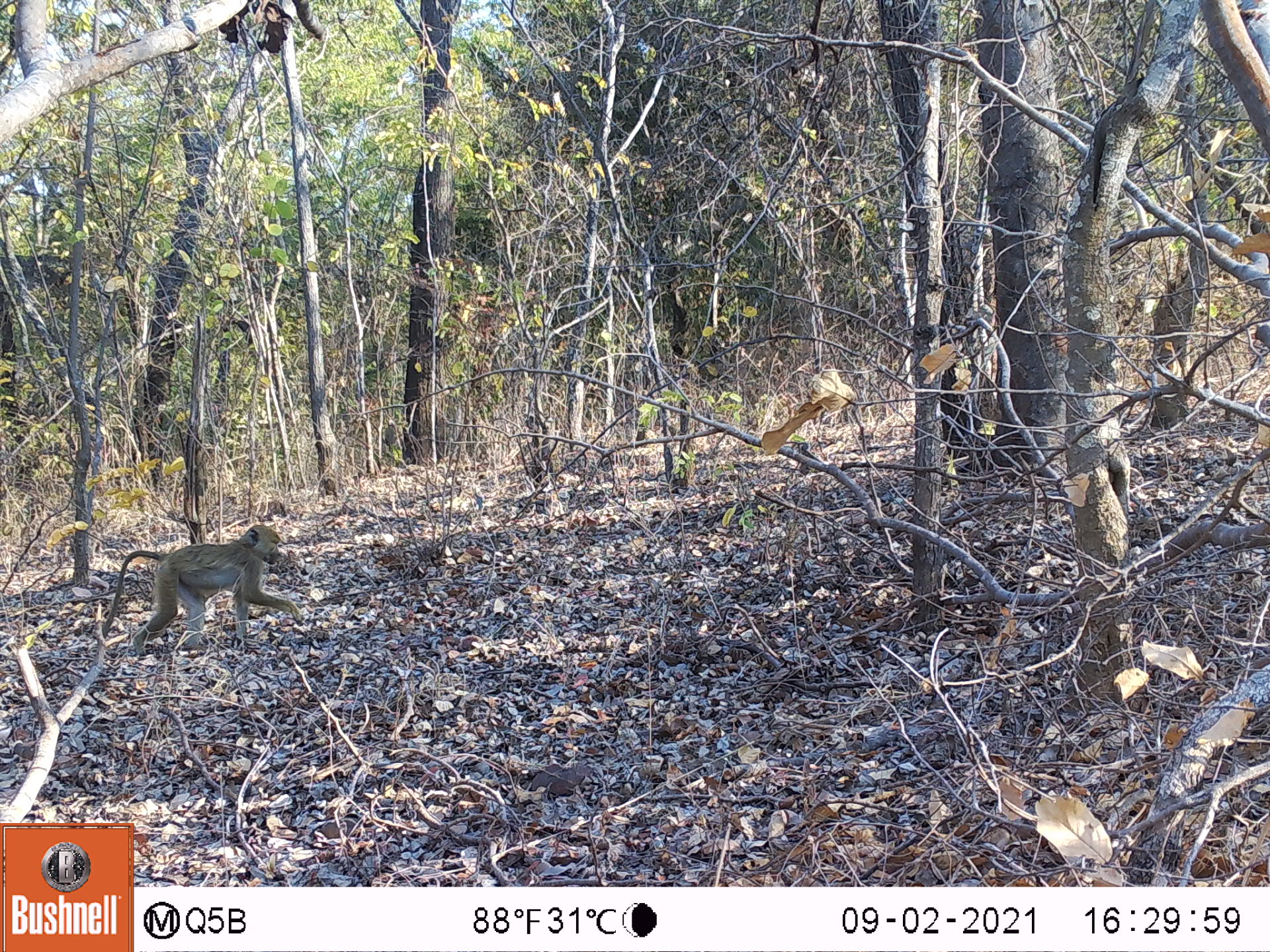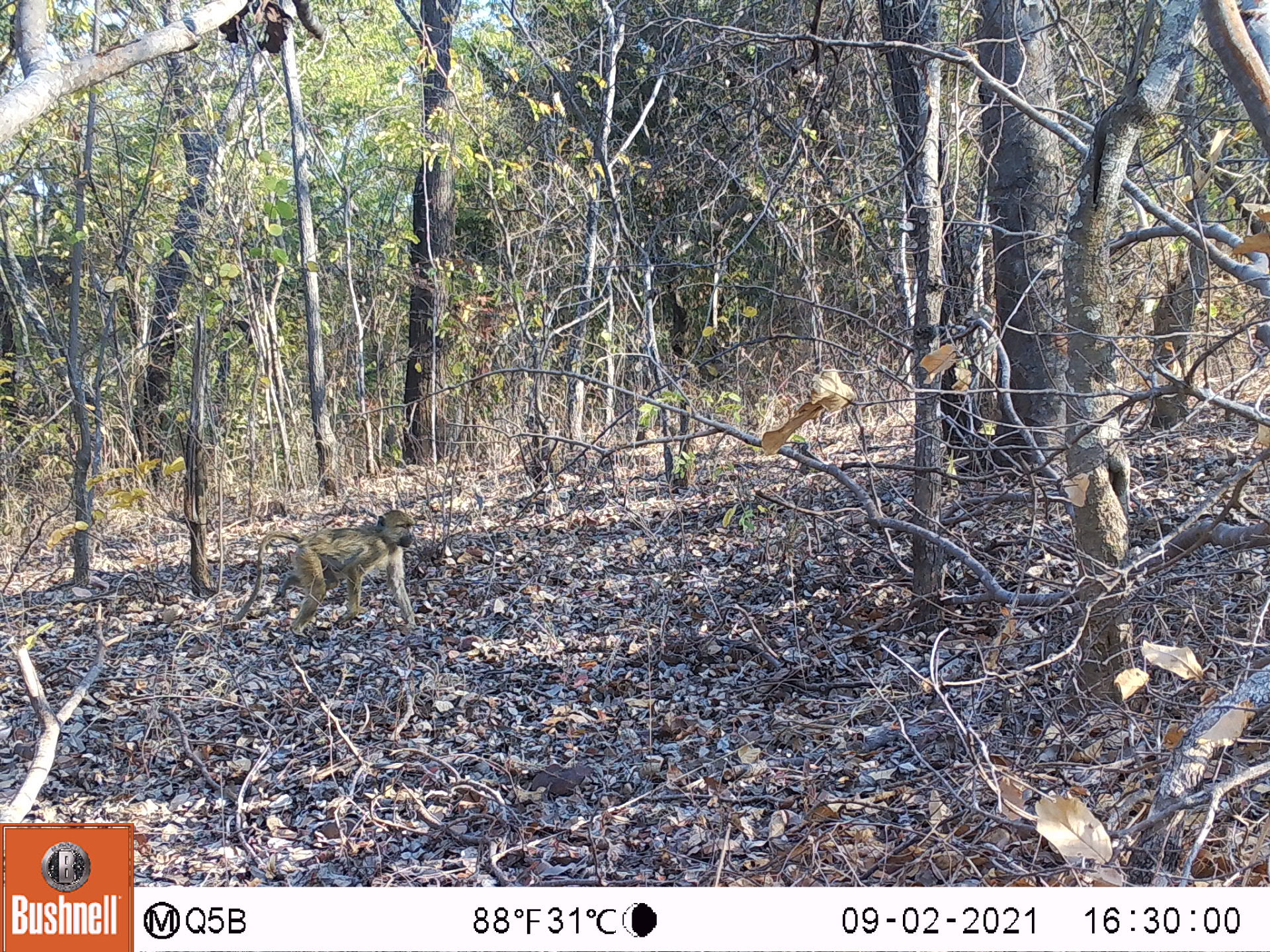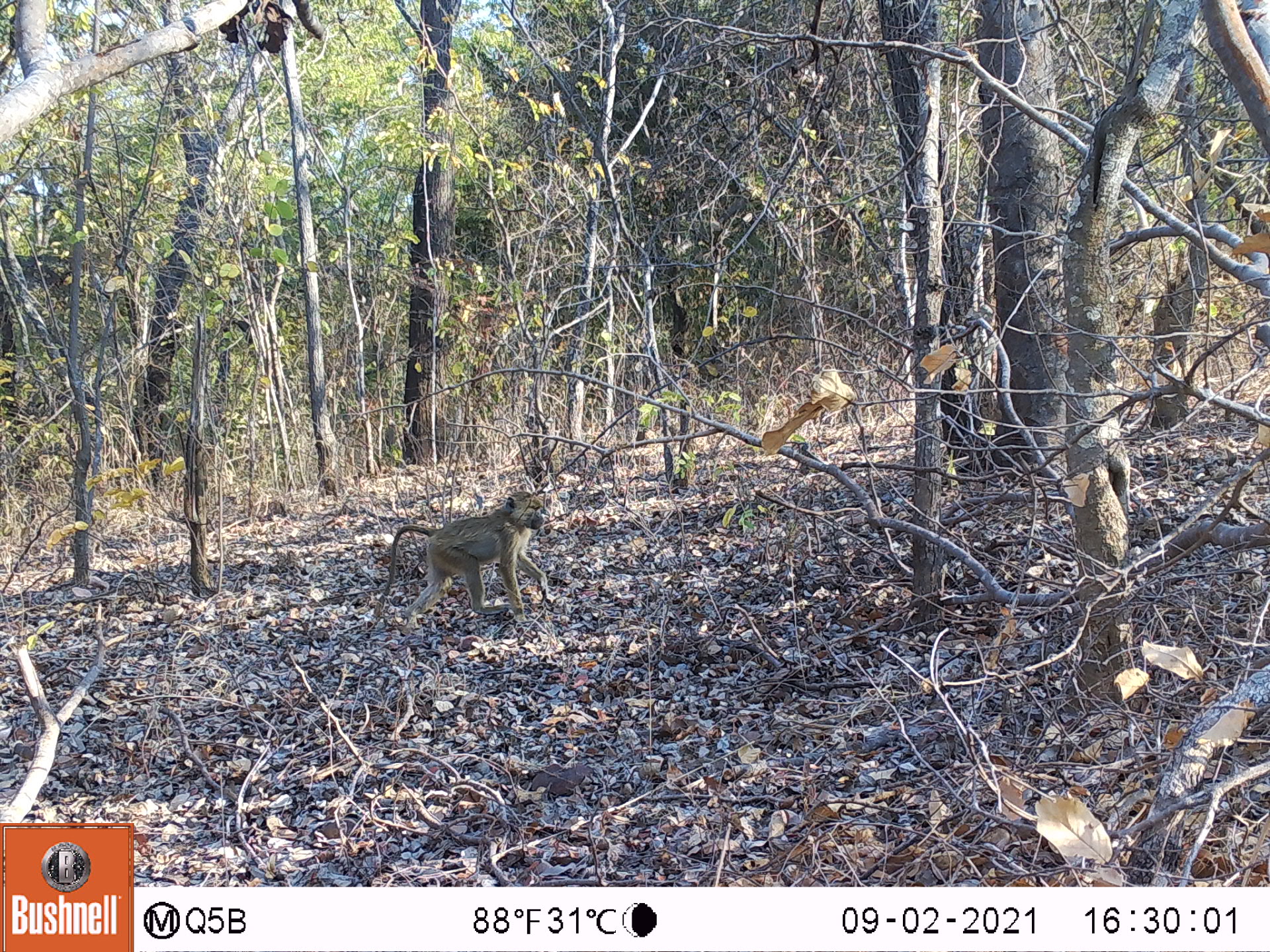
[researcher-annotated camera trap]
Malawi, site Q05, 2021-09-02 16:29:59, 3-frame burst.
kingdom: Animalia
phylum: Chordata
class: Mammalia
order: Primates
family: Cercopithecidae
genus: Papio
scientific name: Papio cynocephalus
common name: yellow baboon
Yellow baboon (Papio cynocephalus), count 1.